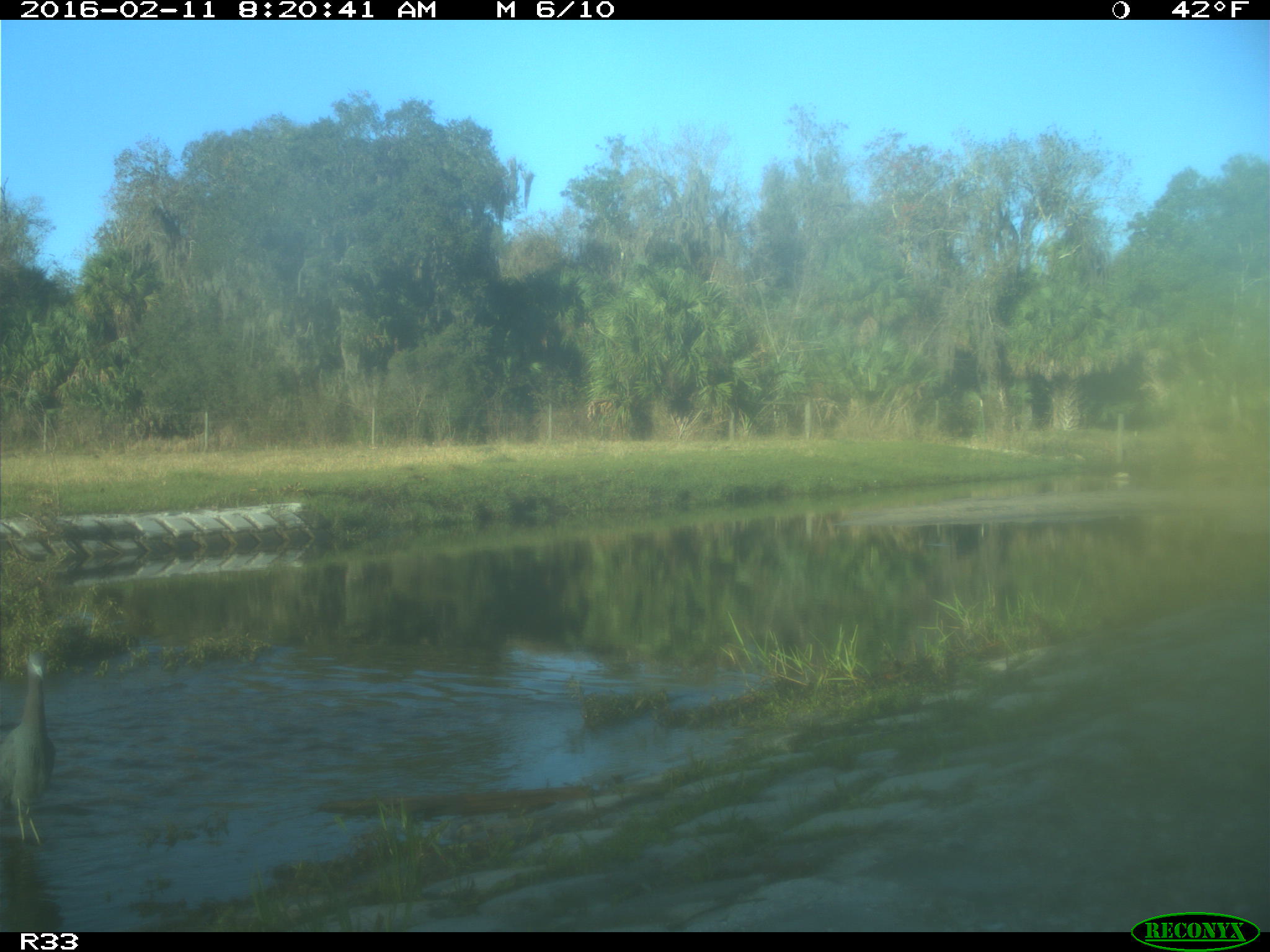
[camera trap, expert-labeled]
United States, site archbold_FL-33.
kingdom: Animalia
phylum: Chordata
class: Aves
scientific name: Aves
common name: birds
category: unidentified bird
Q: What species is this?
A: Unidentified bird (birds) (Aves).